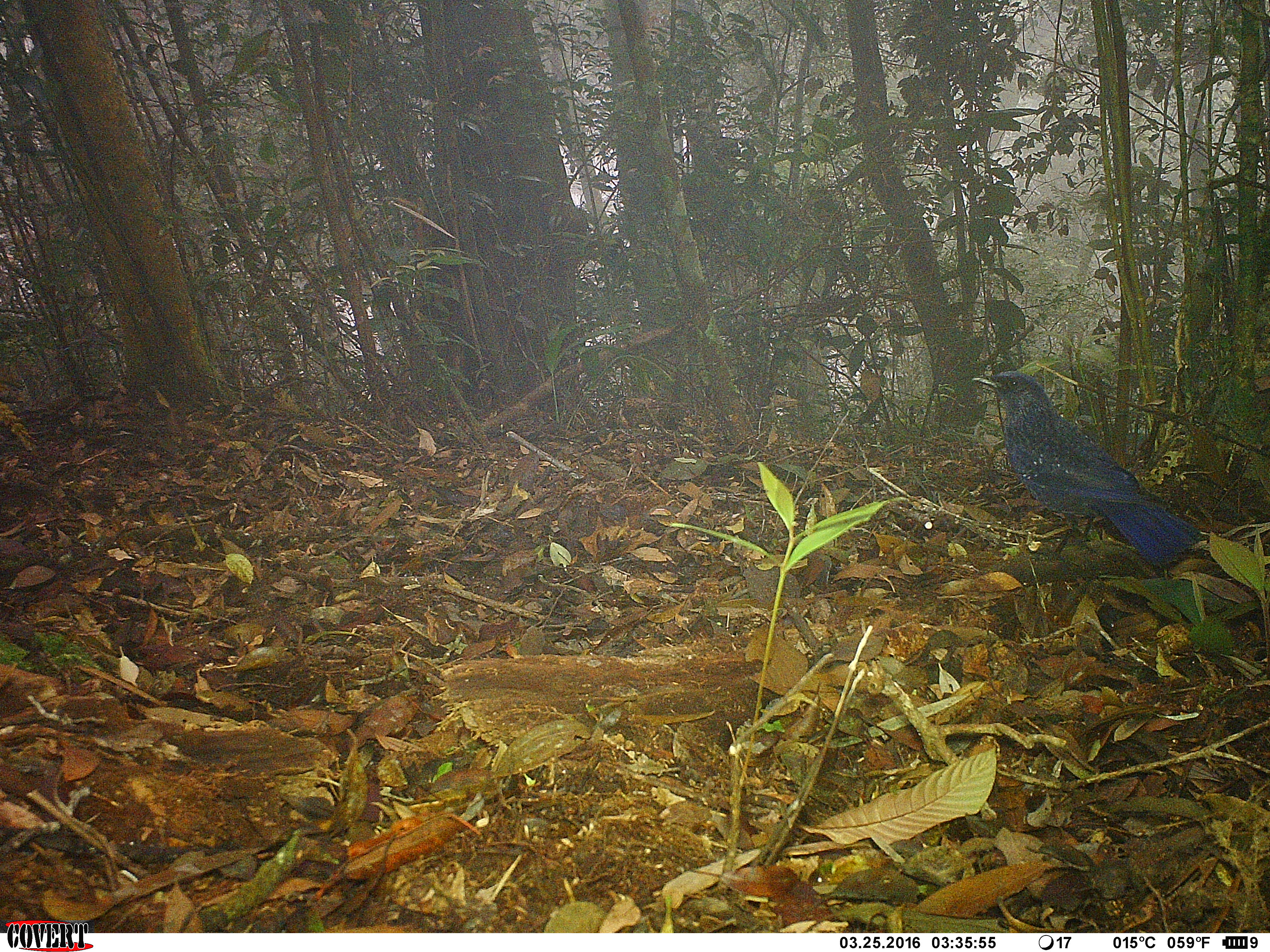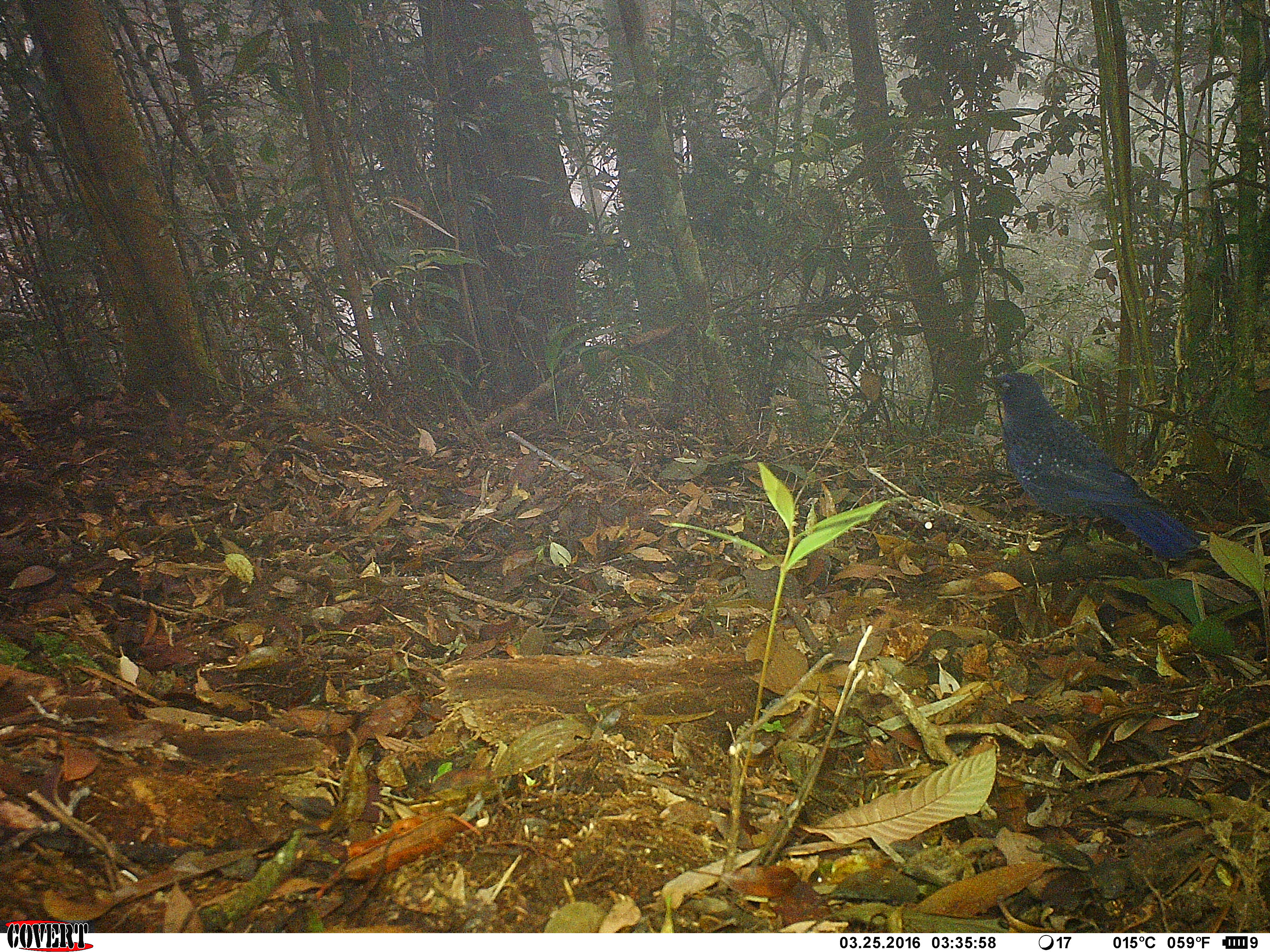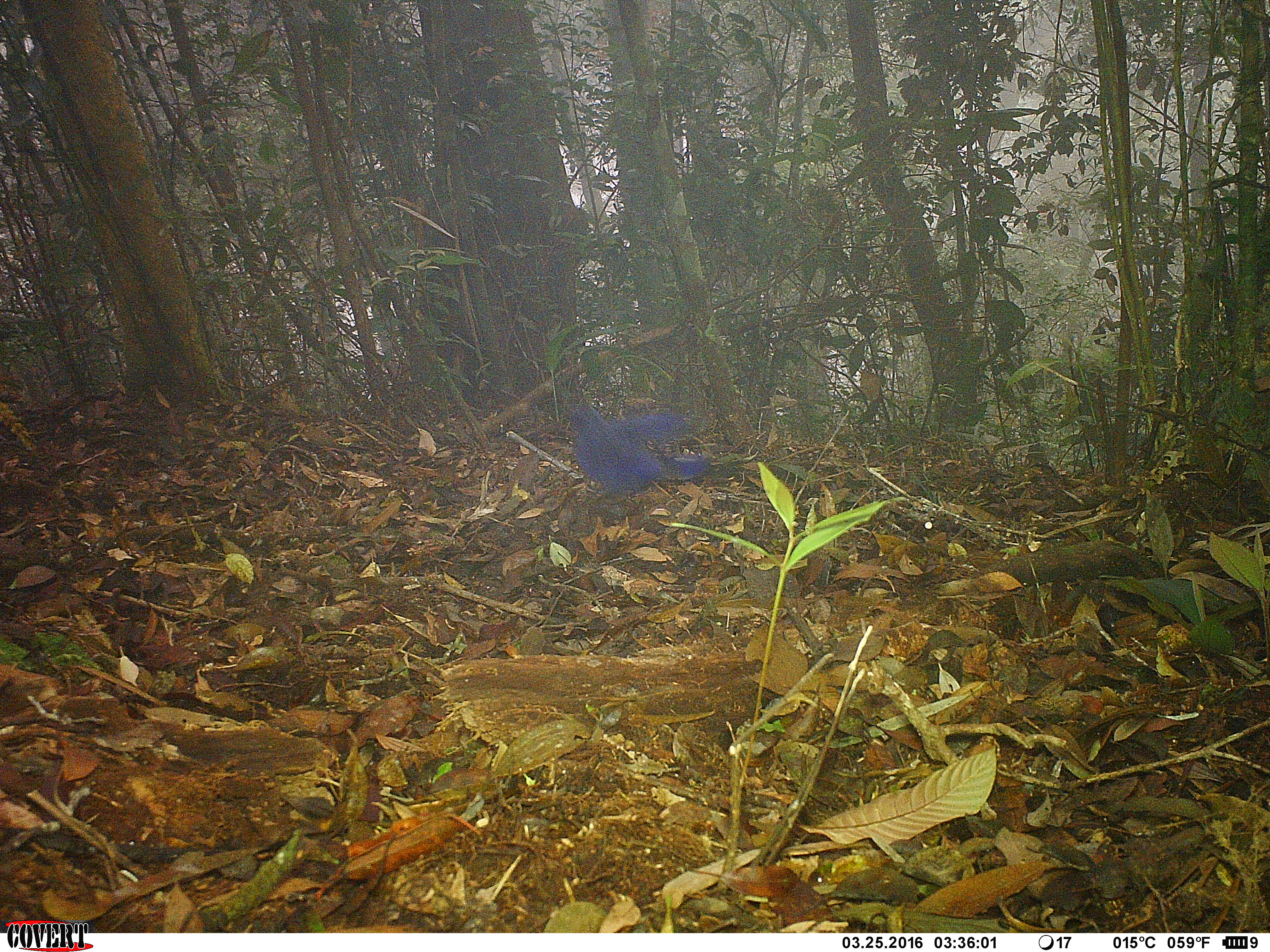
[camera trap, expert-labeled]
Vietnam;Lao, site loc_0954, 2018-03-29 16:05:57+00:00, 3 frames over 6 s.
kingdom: Animalia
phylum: Chordata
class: Aves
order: Passeriformes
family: Muscicapidae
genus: Myophonus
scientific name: Myophonus caeruleus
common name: blue whistling thrush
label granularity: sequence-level